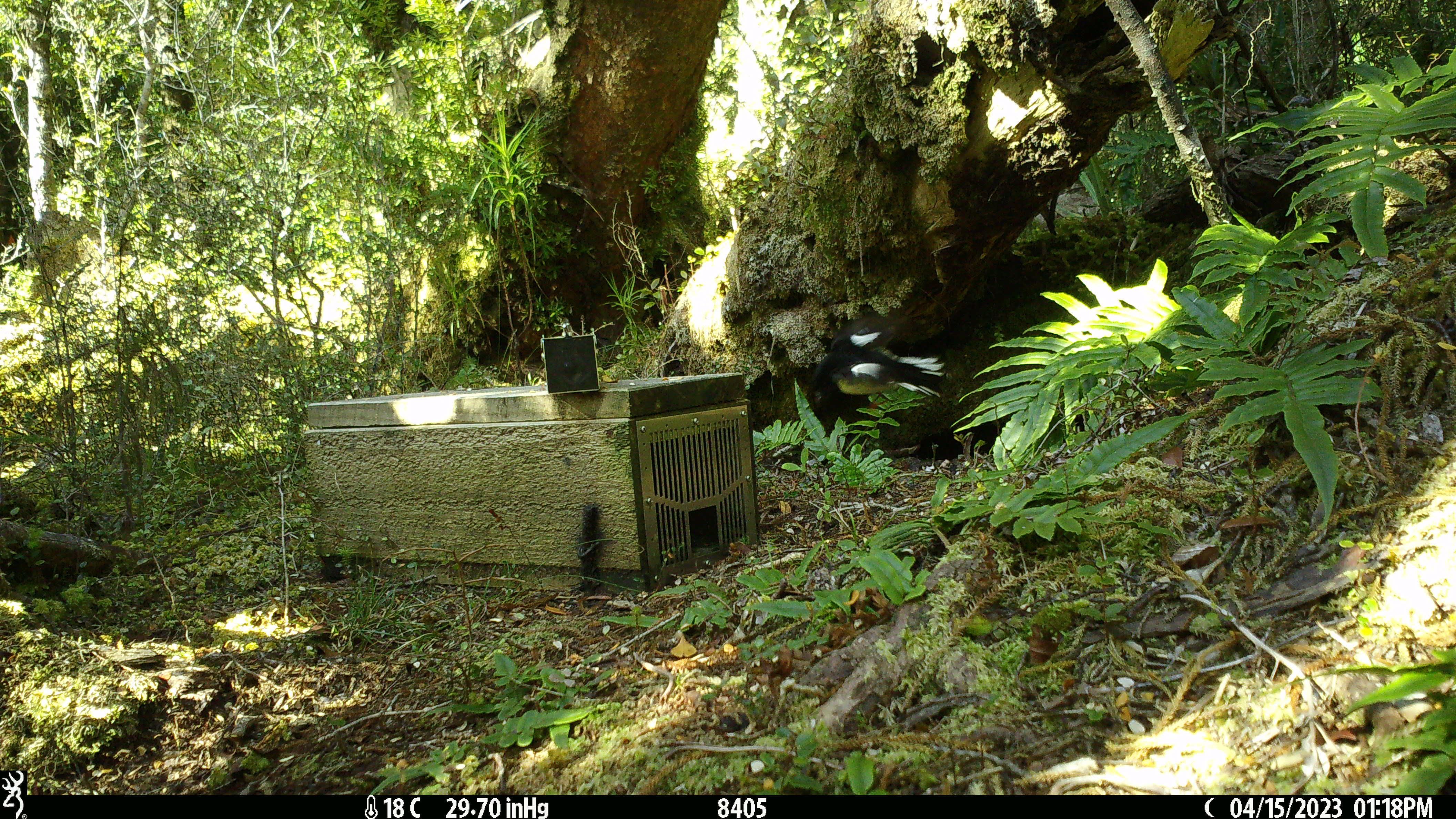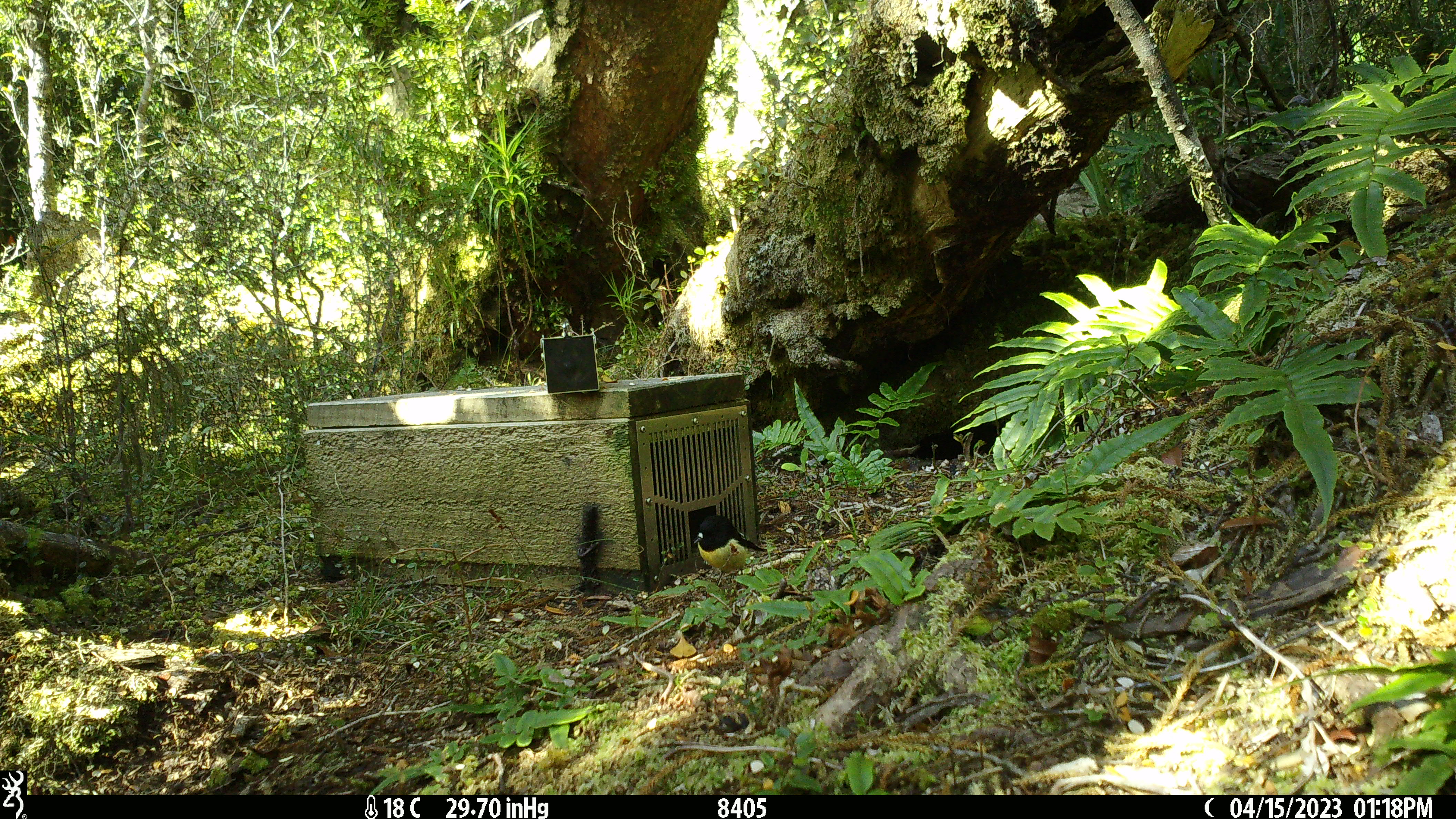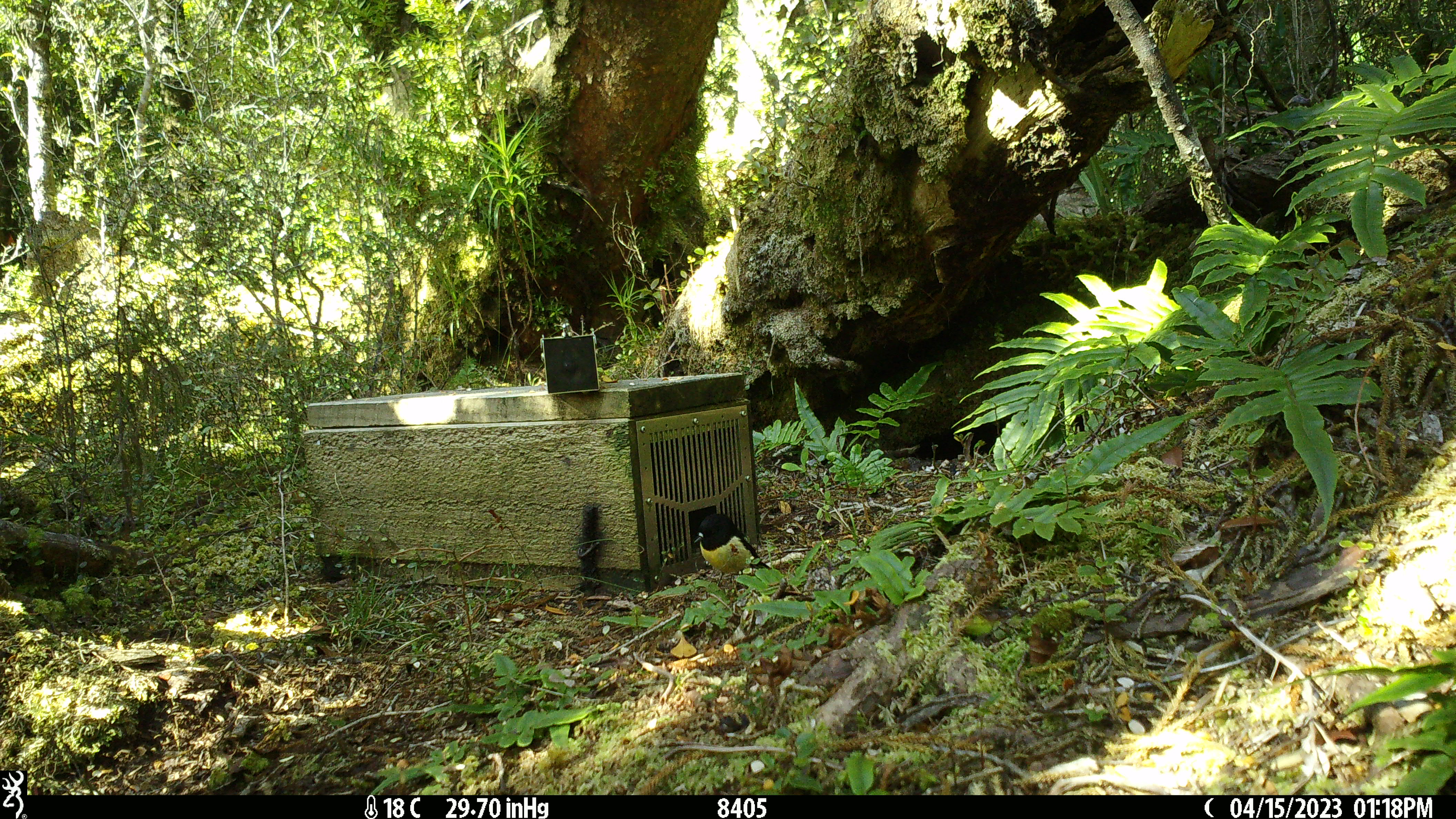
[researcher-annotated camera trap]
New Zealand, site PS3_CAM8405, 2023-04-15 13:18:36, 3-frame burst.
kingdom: Animalia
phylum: Chordata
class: Aves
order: Passeriformes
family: Petroicidae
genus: Petroica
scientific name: Petroica macrocephala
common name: tomtit